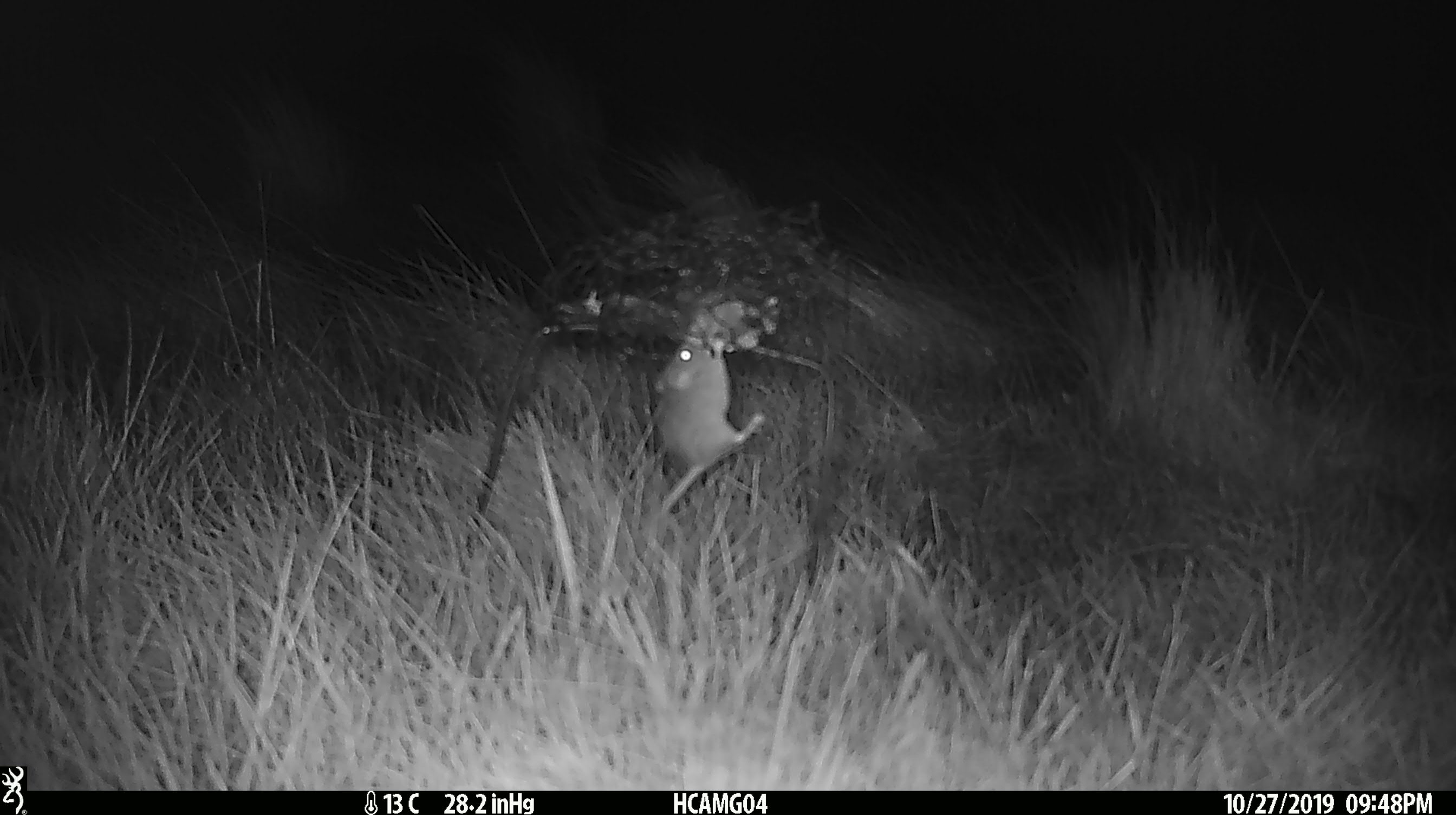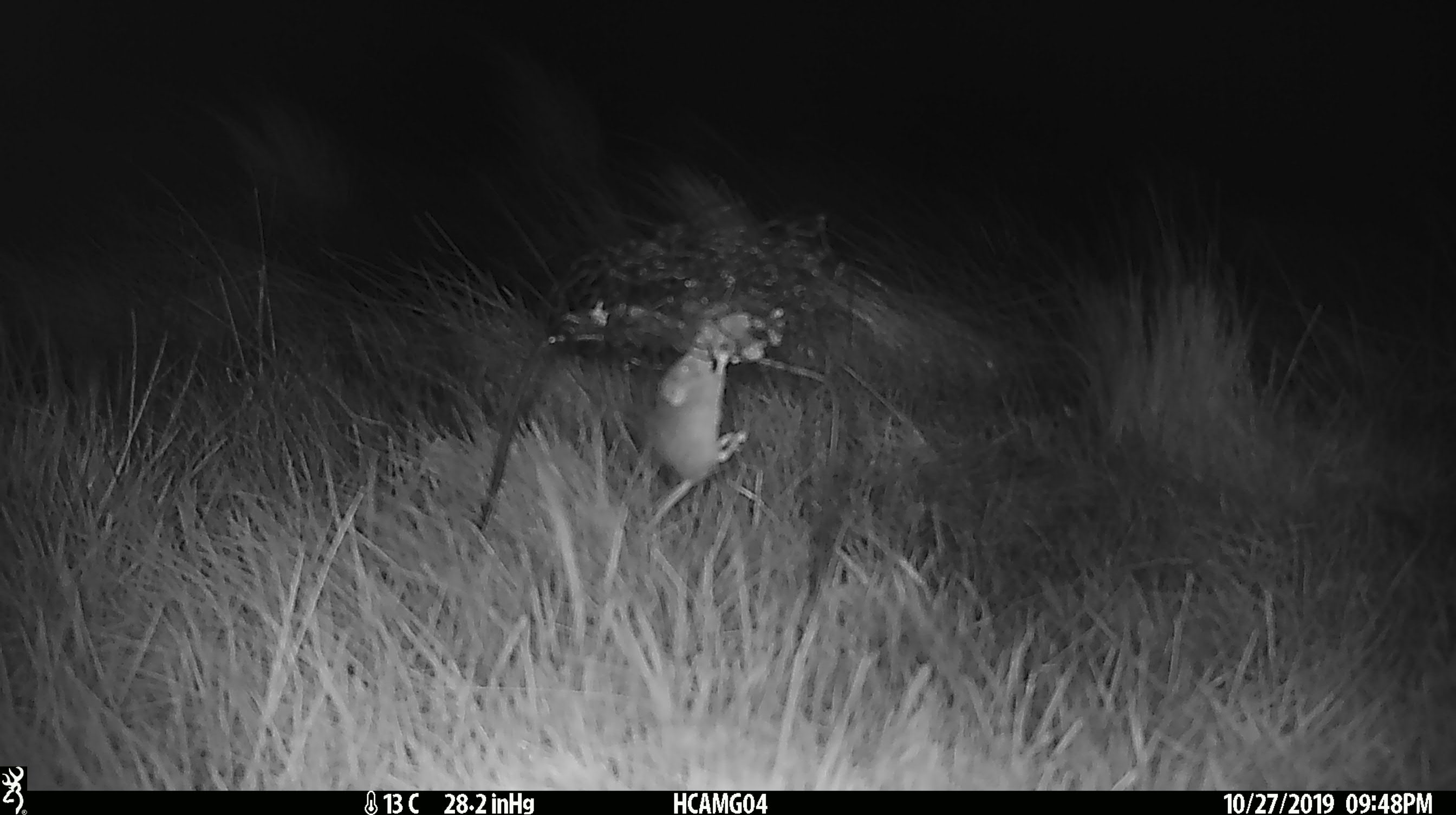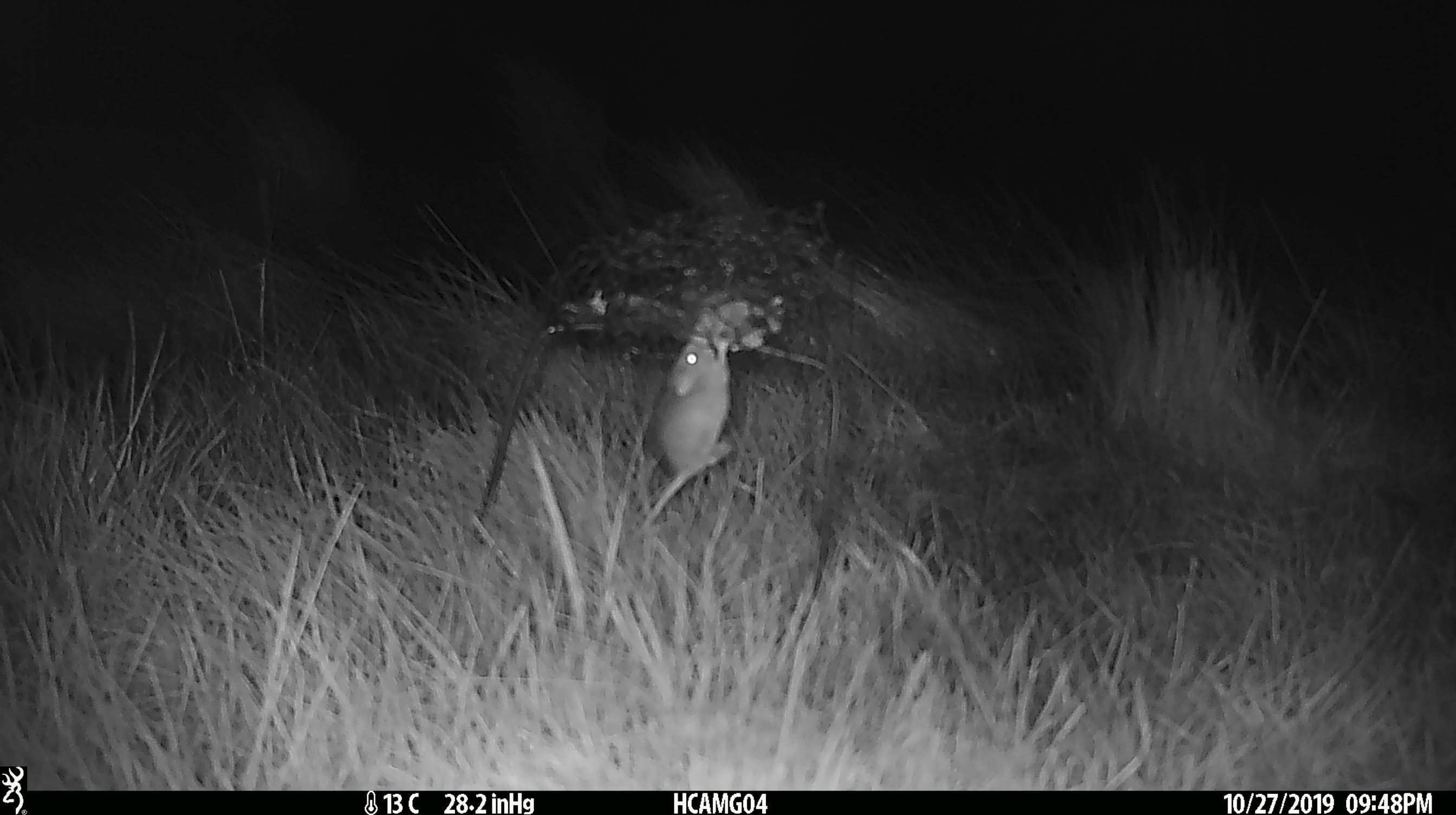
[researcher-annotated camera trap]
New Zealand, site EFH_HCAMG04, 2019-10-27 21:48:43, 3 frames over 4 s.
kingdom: Animalia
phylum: Chordata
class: Mammalia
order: Rodentia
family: Muridae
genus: Mus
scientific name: Mus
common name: mouse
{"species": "mouse (Mus)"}